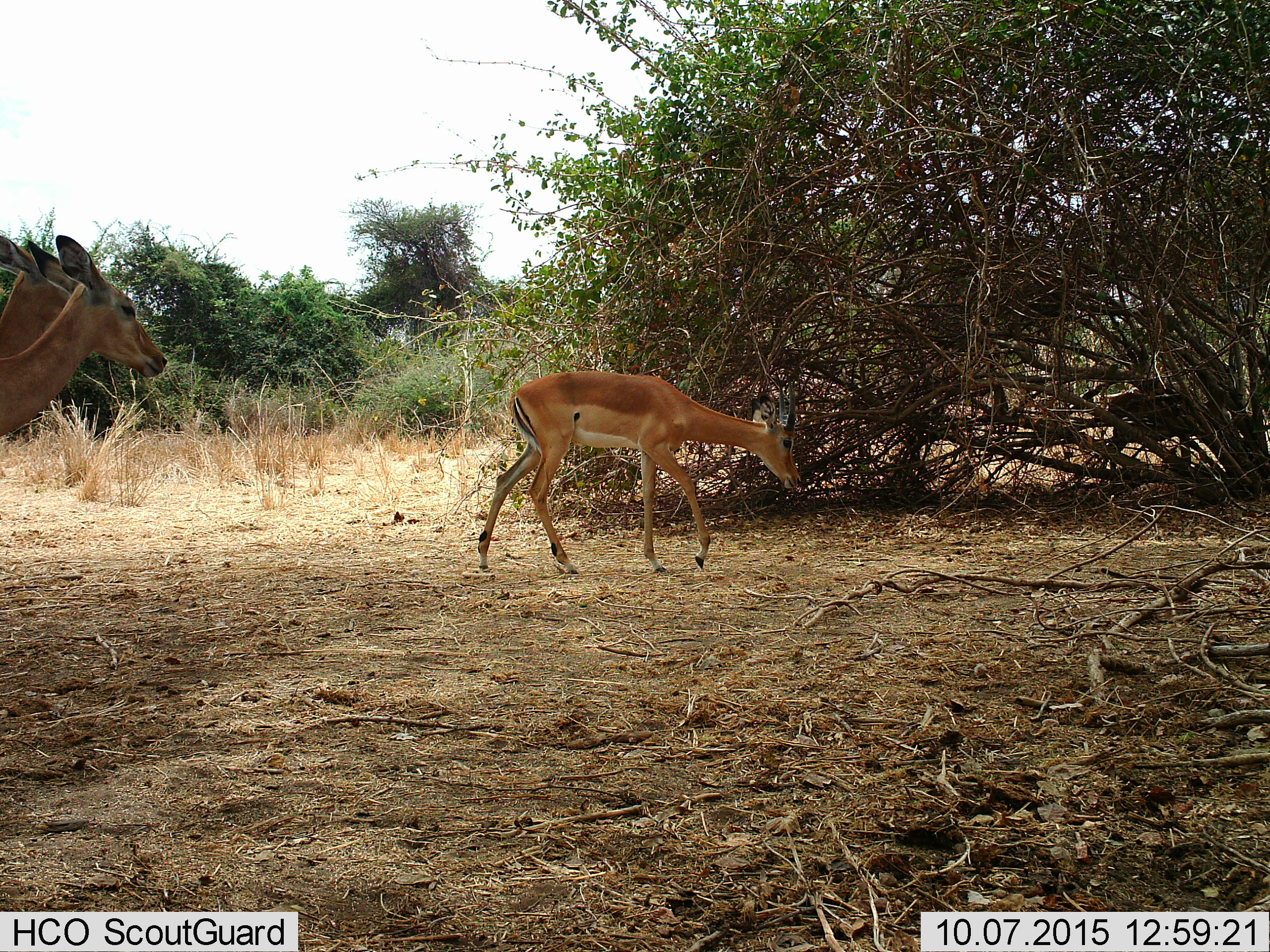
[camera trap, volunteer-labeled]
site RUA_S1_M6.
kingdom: Animalia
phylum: Chordata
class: Mammalia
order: Artiodactyla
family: Bovidae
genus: Aepyceros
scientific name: Aepyceros melampus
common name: impala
Impala (Aepyceros melampus), count 3. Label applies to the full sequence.